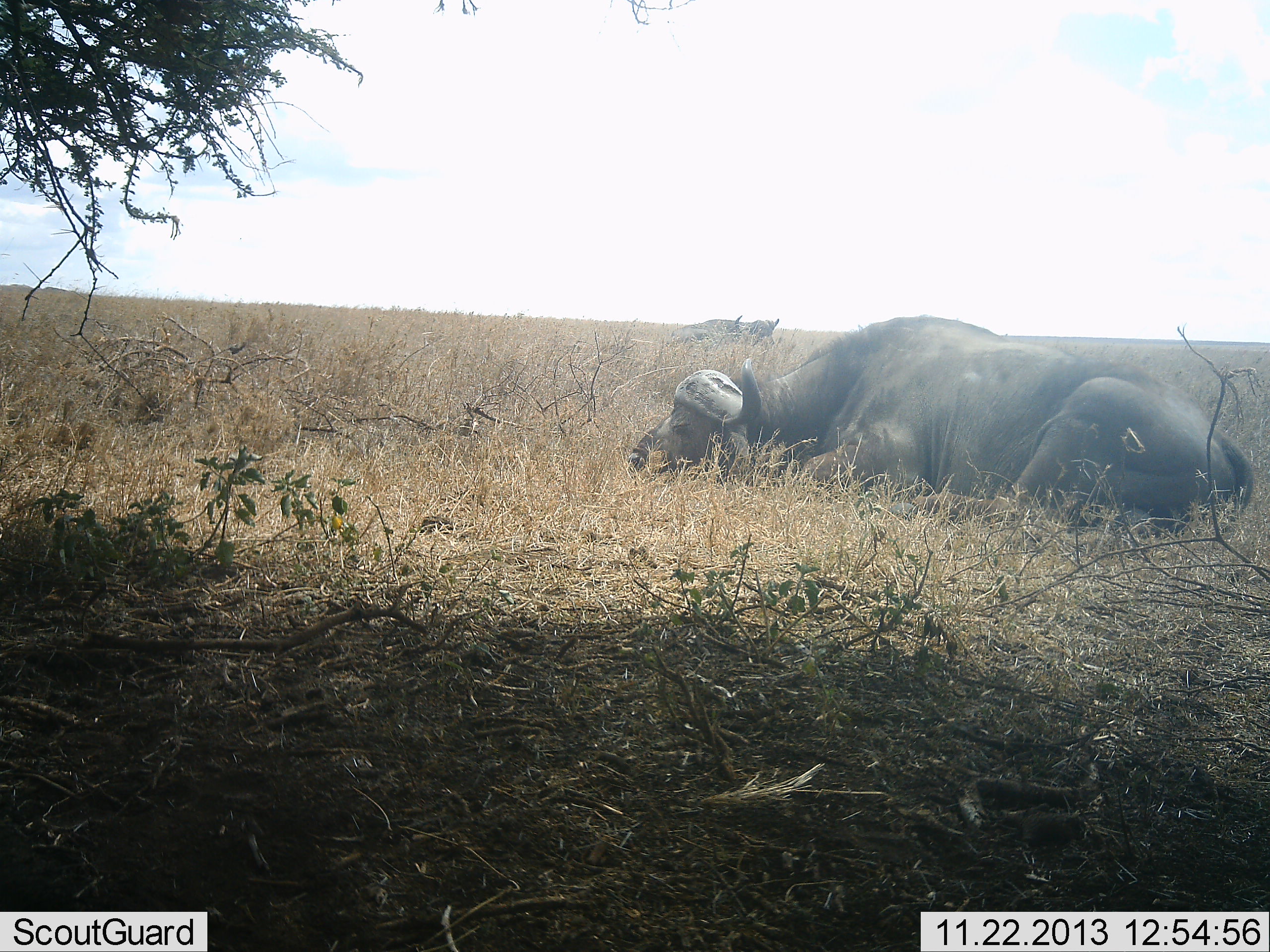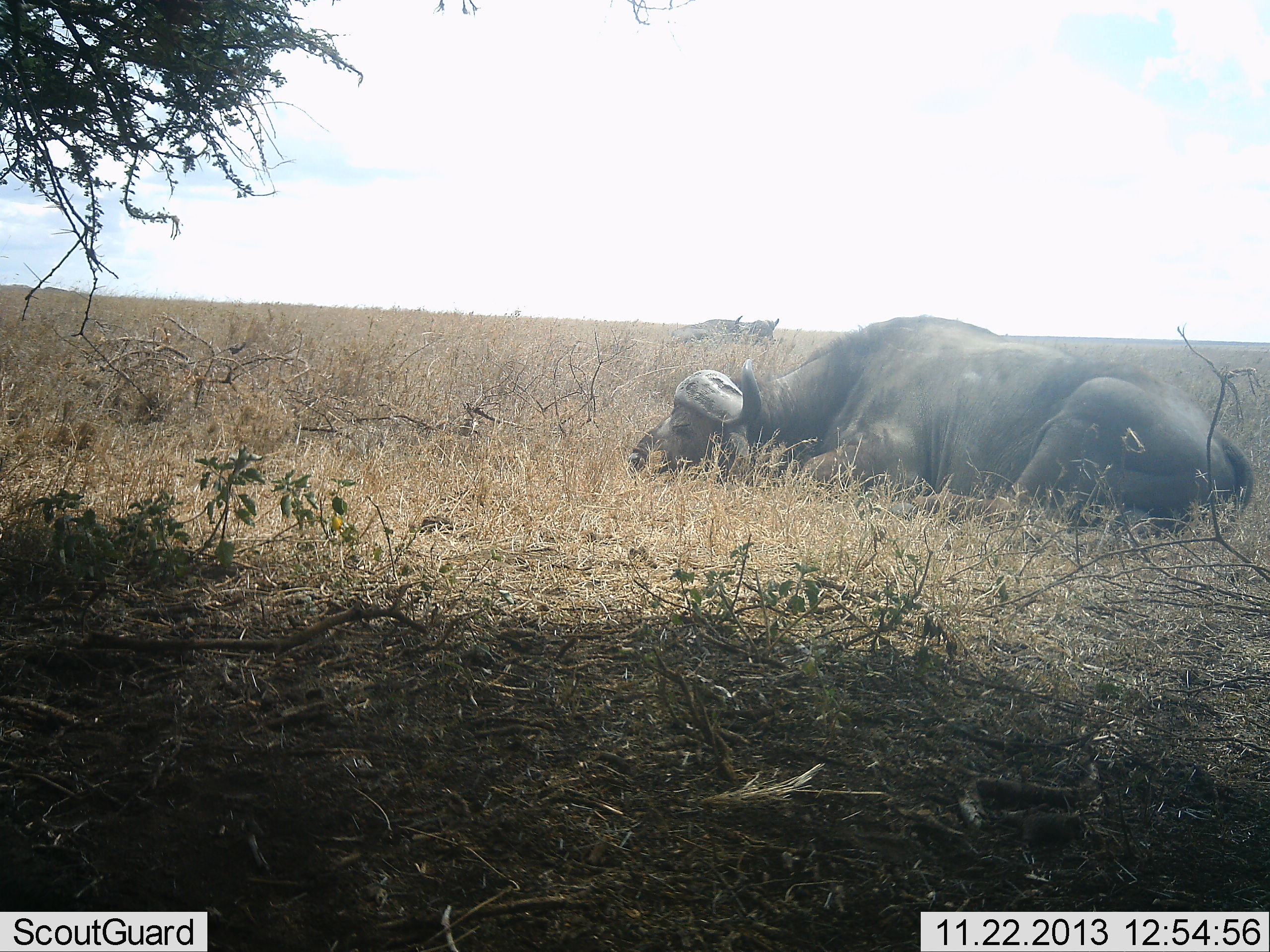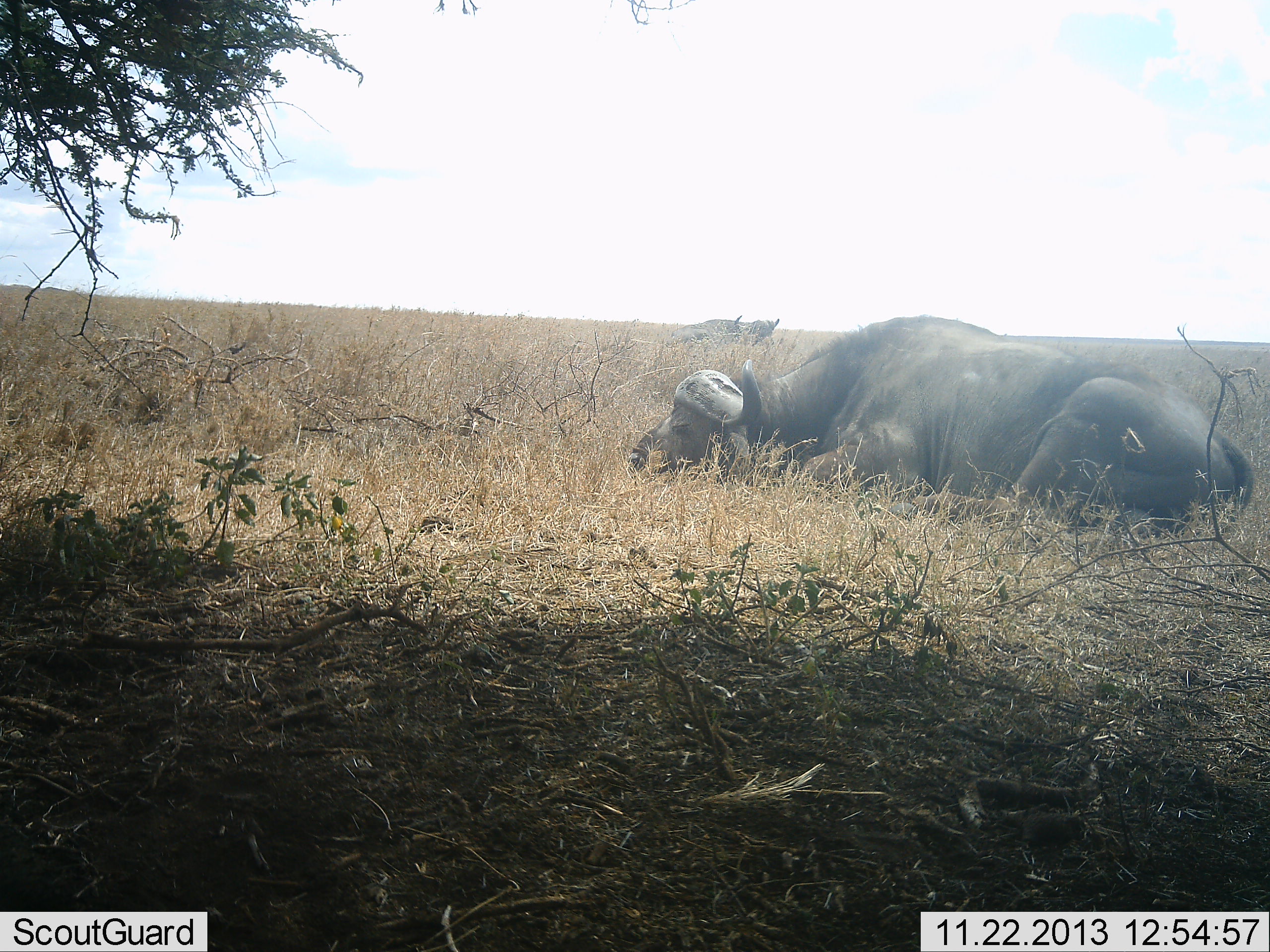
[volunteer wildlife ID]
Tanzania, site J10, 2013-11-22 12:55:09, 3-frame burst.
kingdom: Animalia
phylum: Chordata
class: Mammalia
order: Artiodactyla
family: Bovidae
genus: Syncerus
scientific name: Syncerus caffer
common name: cape buffalo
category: buffalo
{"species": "buffalo (cape buffalo) (Syncerus caffer)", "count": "1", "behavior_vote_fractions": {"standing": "0%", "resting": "100%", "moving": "0%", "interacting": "0%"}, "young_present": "0%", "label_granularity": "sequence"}